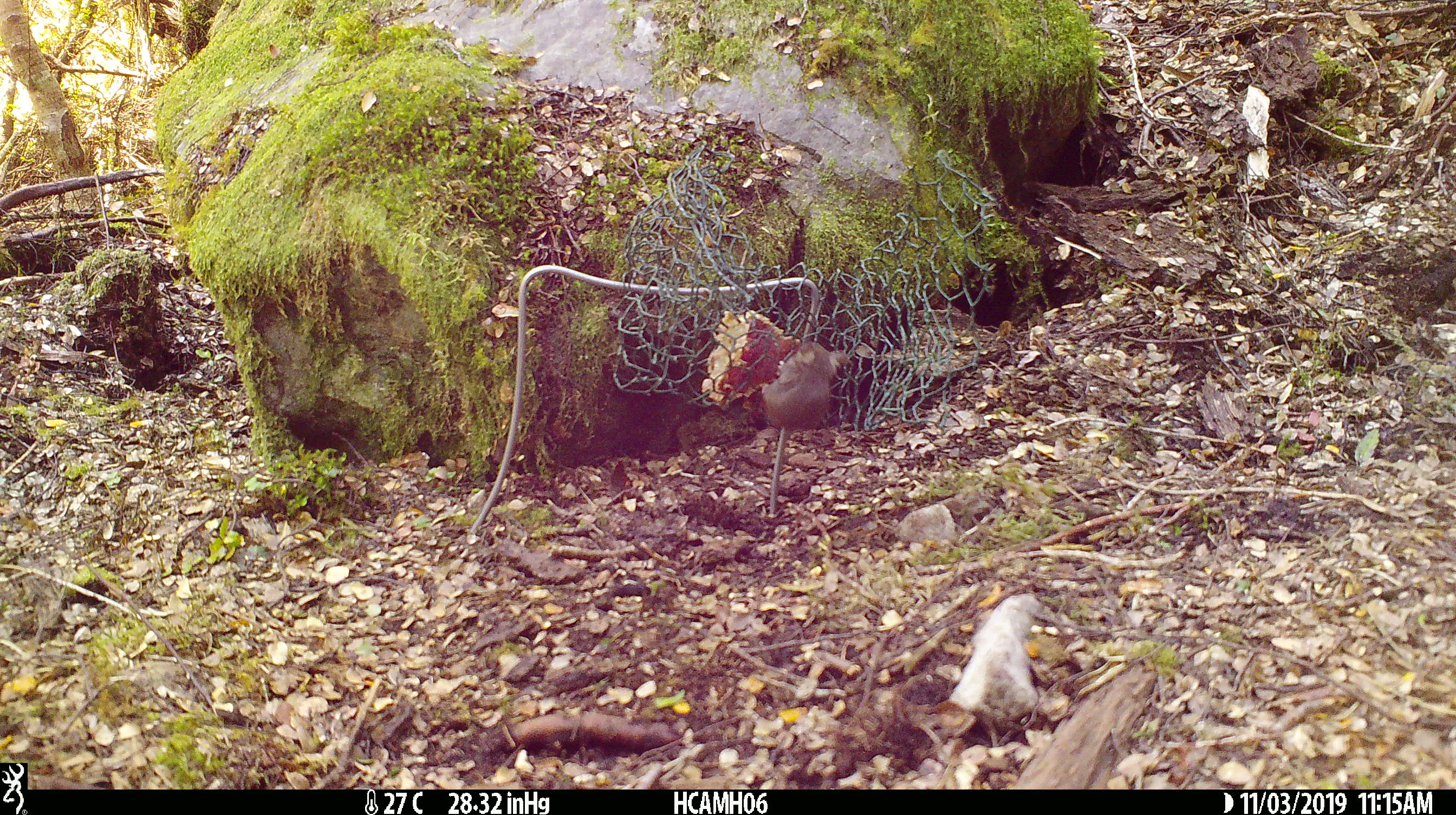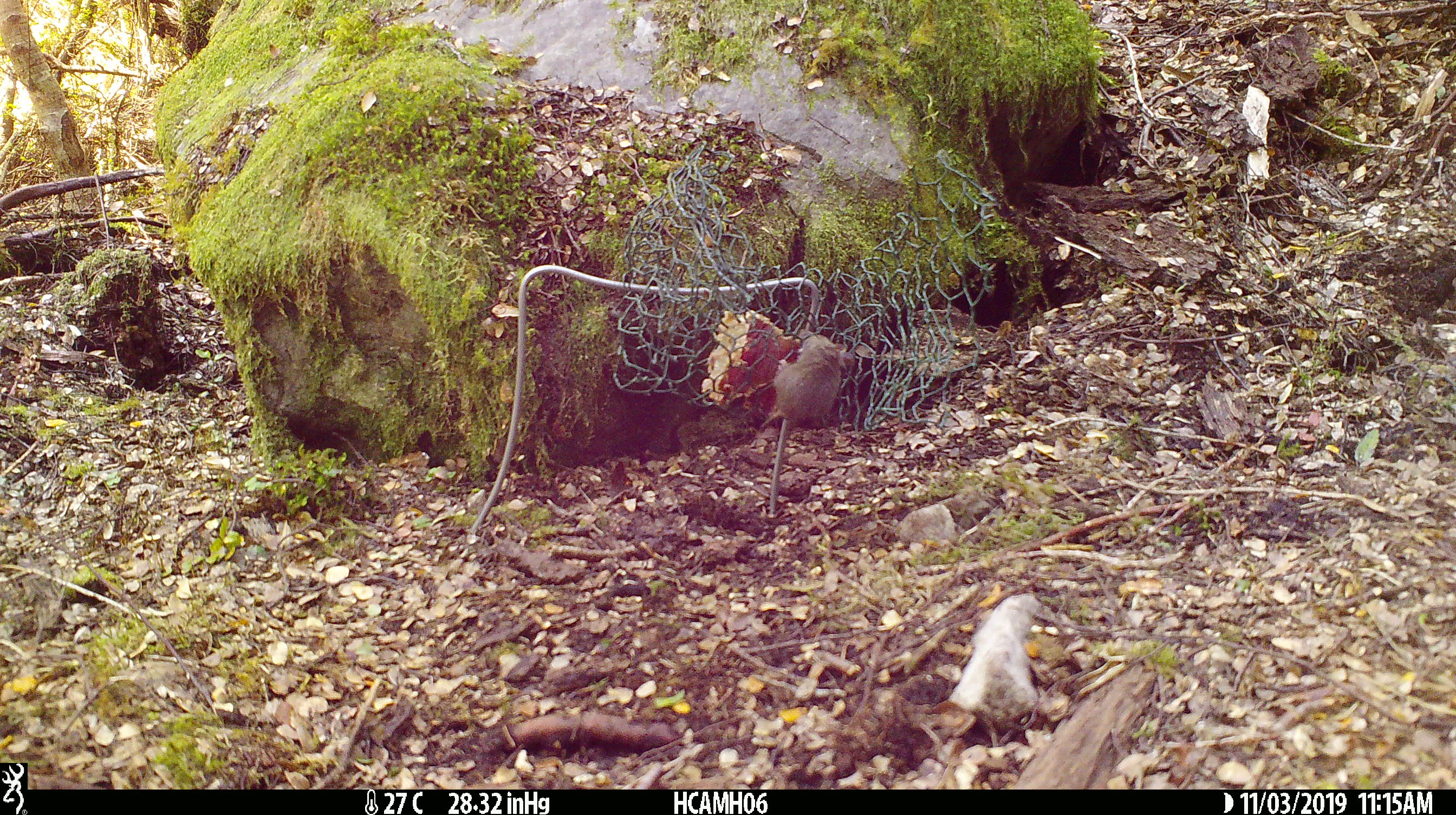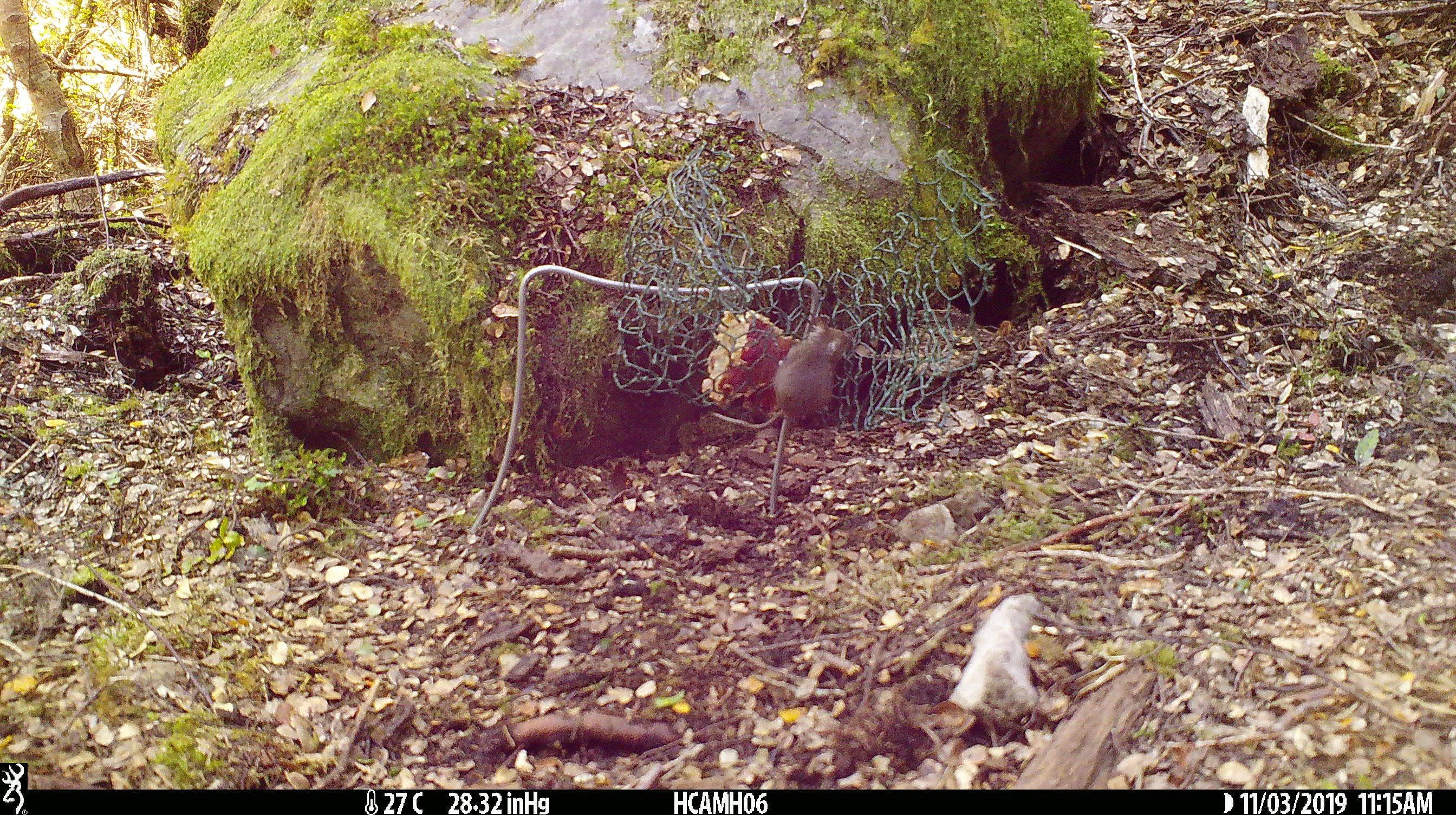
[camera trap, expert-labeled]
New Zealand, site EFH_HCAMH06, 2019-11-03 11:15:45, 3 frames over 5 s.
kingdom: Animalia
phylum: Chordata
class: Mammalia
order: Rodentia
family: Muridae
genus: Mus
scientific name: Mus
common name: mouse